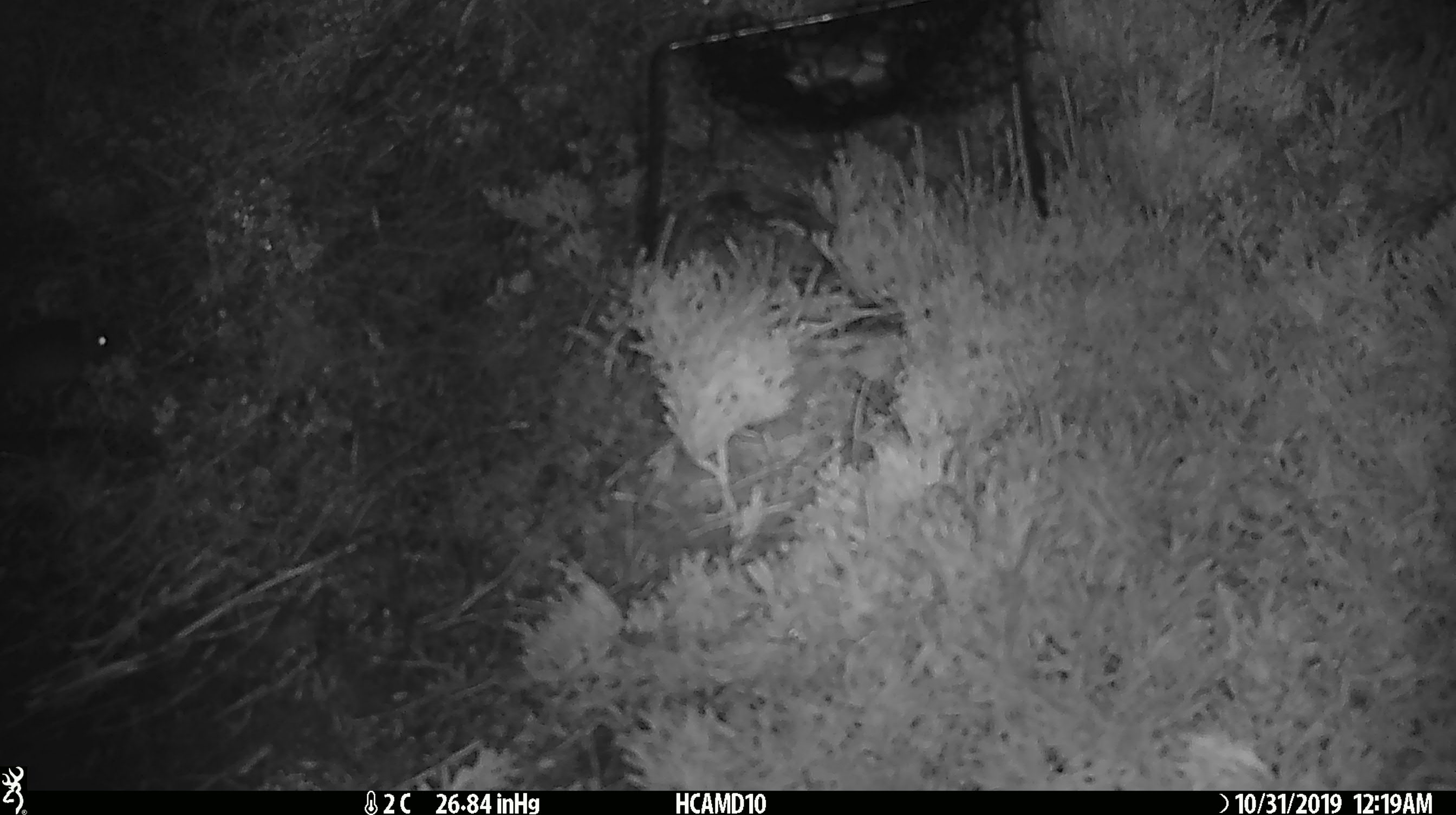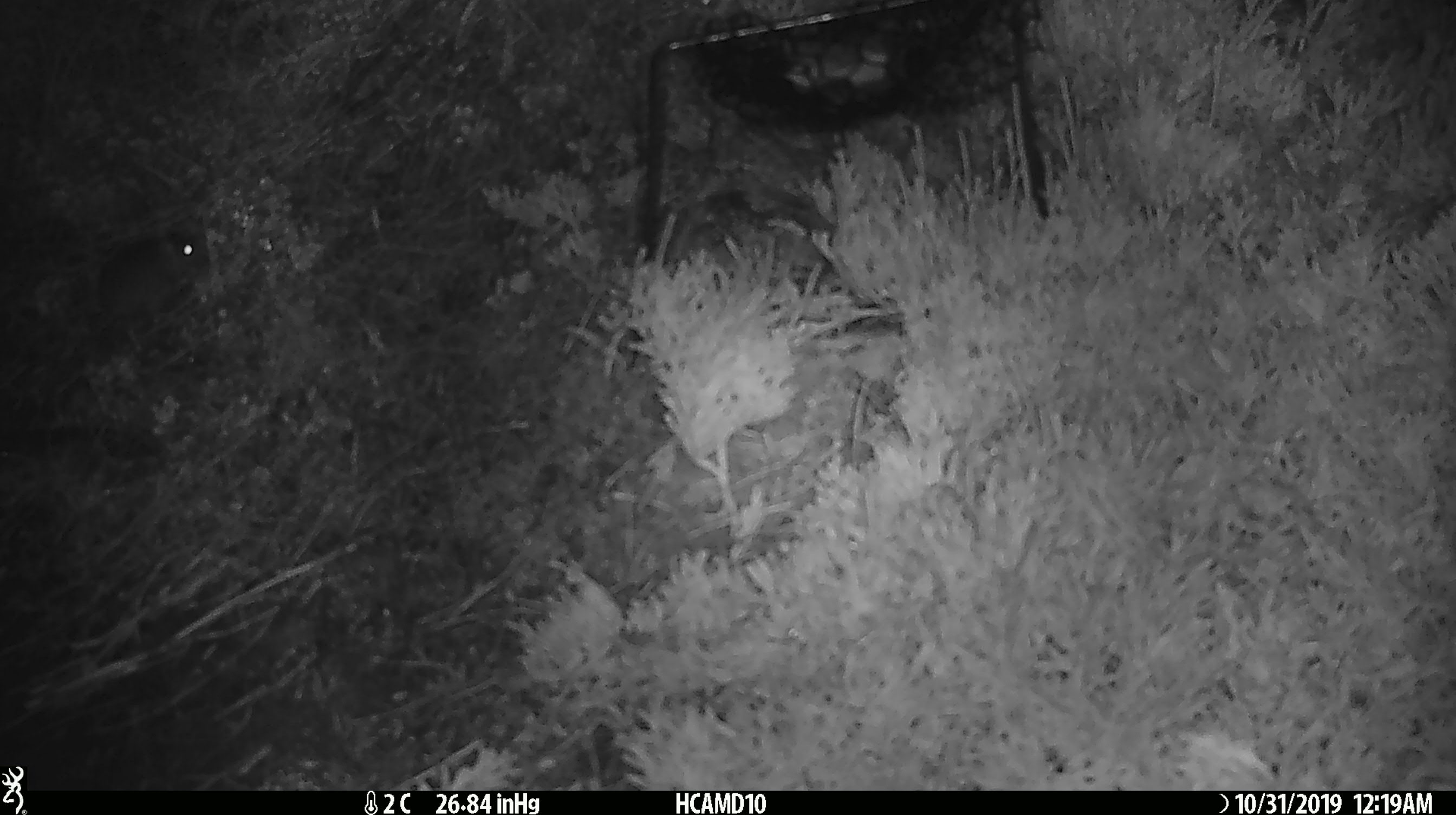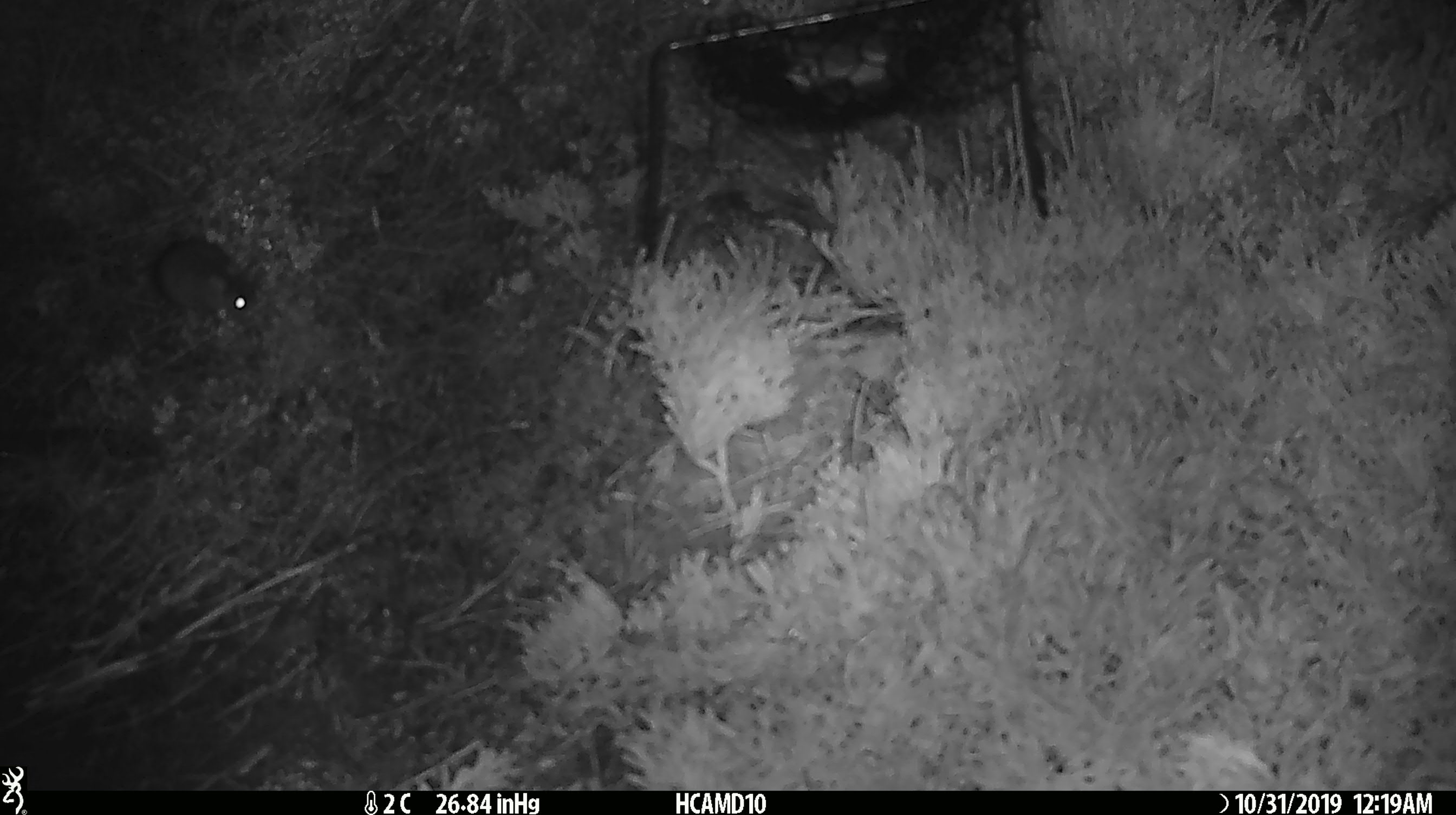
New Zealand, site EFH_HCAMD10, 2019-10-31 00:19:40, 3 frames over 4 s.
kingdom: Animalia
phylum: Chordata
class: Mammalia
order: Rodentia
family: Muridae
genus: Mus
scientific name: Mus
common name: mouse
Mouse (Mus).